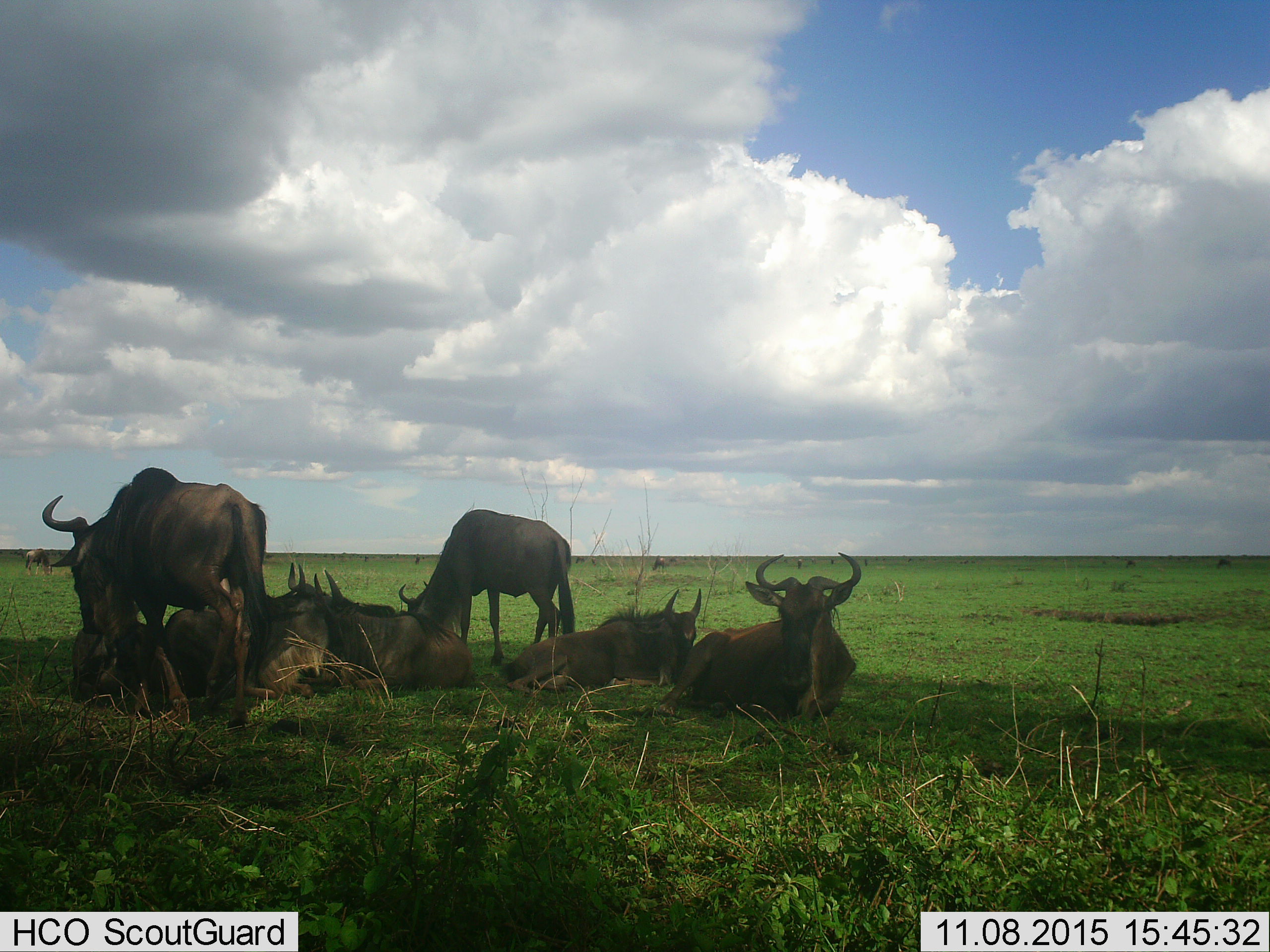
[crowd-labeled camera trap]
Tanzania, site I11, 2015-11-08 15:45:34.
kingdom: Animalia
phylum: Chordata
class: Mammalia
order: Artiodactyla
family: Bovidae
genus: Connochaetes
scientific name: Connochaetes taurinus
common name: blue wildebeest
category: wildebeest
Wildebeest (blue wildebeest) (Connochaetes taurinus), count 11-50. Behavior (volunteer vote fractions): standing 56%, resting 100%, moving 11%, interacting 11%. Young present (vote fraction): 11%. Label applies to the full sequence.